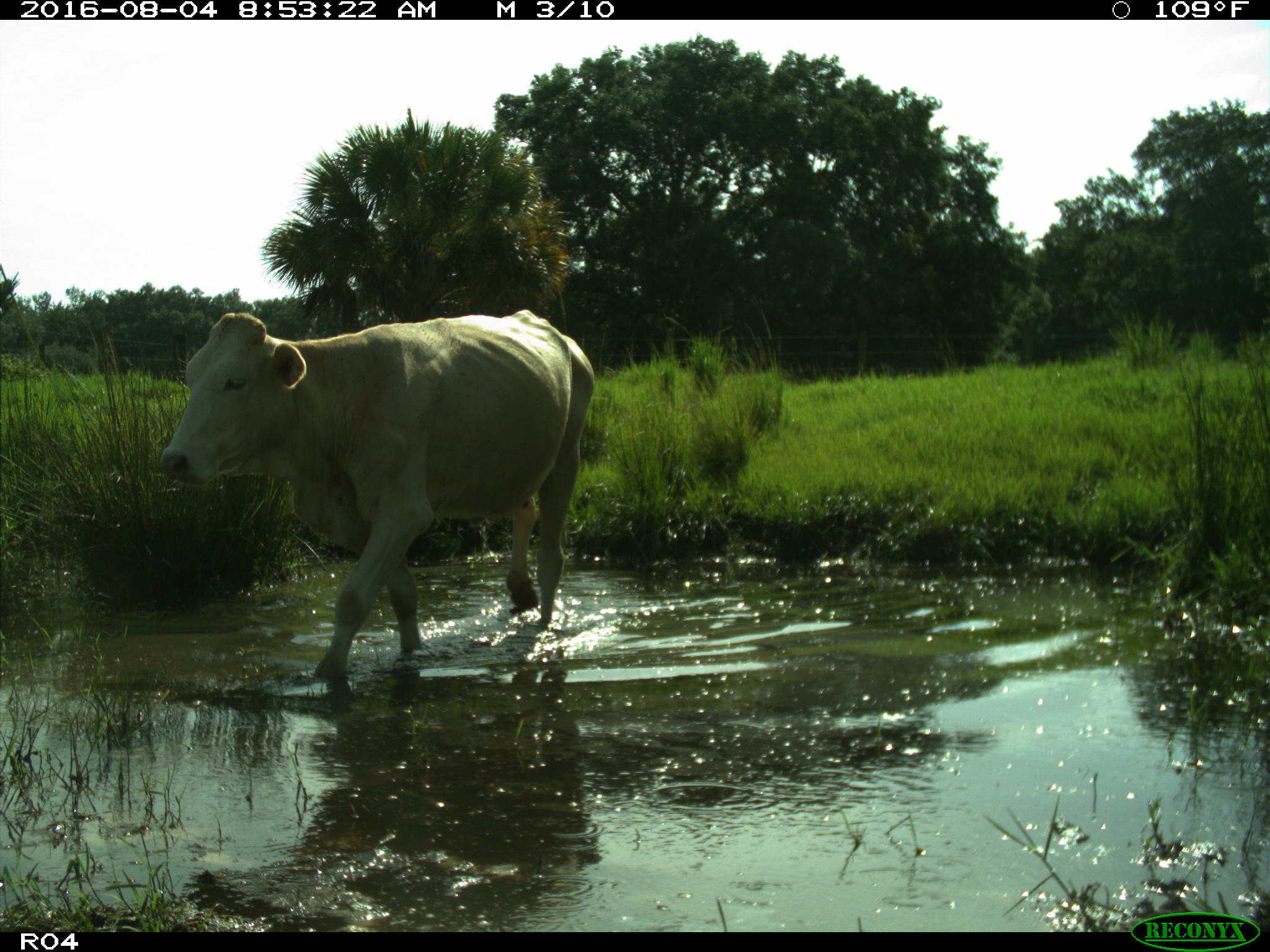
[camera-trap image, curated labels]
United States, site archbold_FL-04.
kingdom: Animalia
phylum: Chordata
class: Mammalia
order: Artiodactyla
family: Bovidae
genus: Bos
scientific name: Bos taurus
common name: domestic cow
Bos taurus (domestic cow).